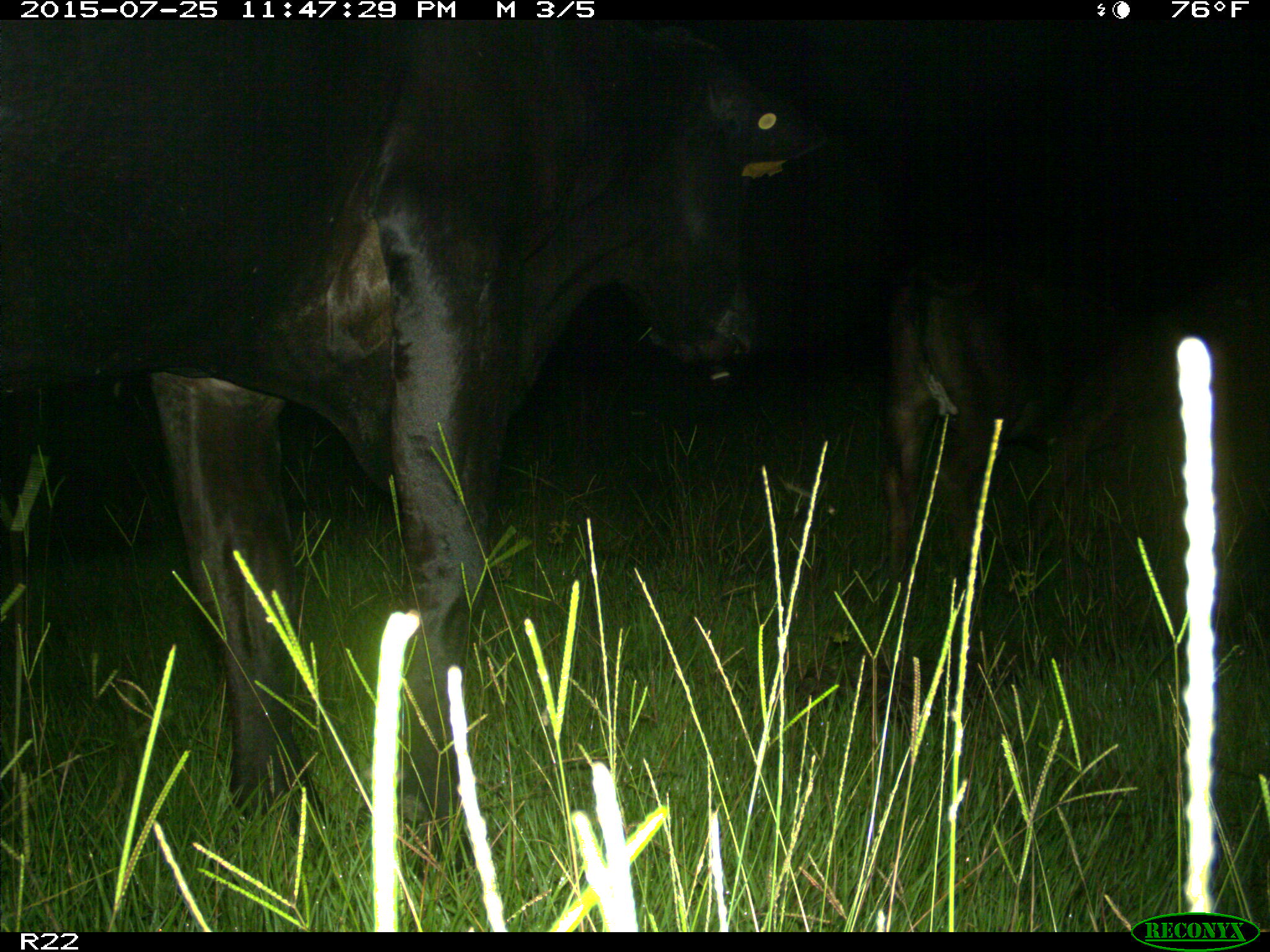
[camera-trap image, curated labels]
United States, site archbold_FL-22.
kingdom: Animalia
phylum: Chordata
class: Mammalia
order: Artiodactyla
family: Bovidae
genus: Bos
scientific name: Bos taurus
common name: domestic cow